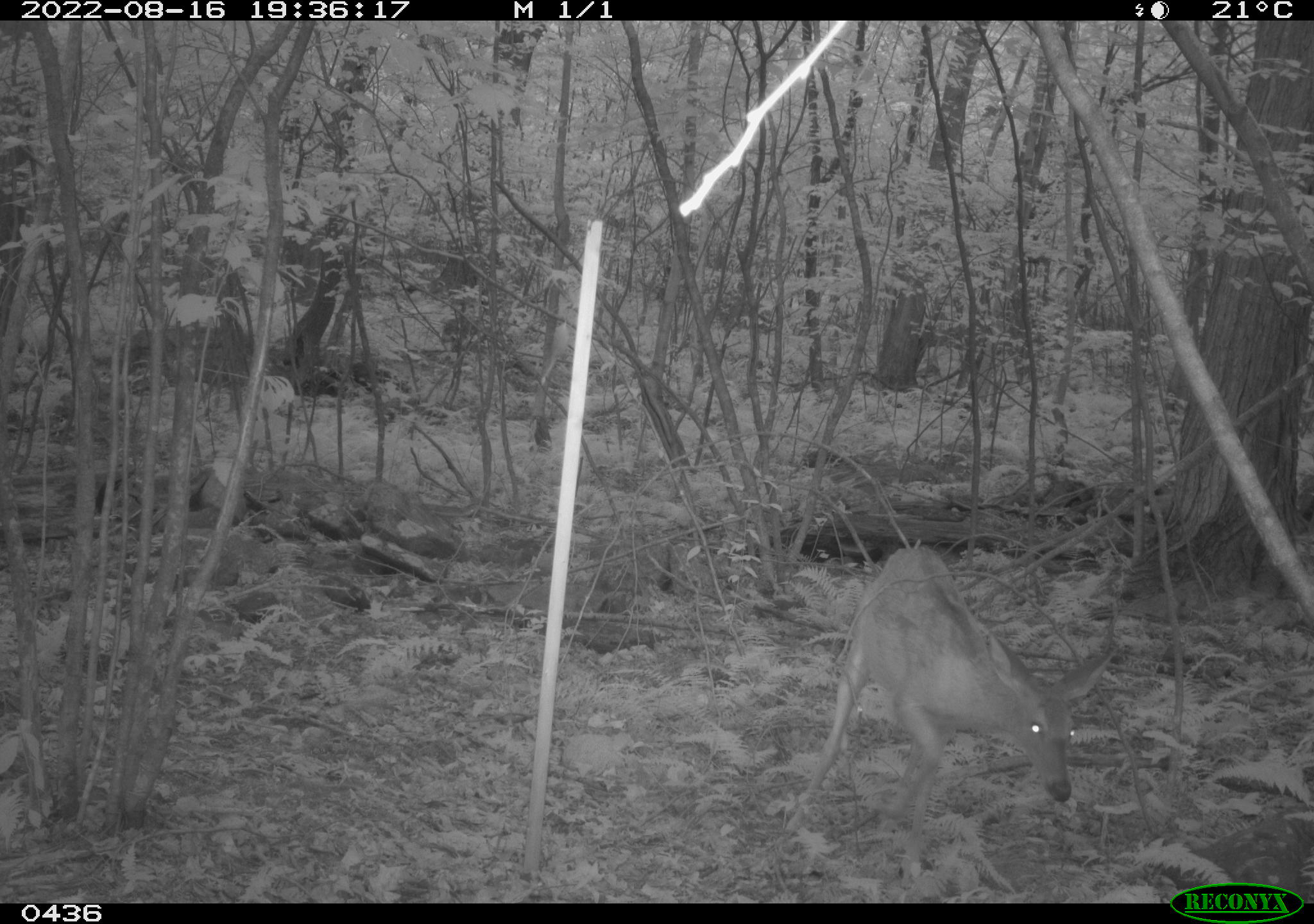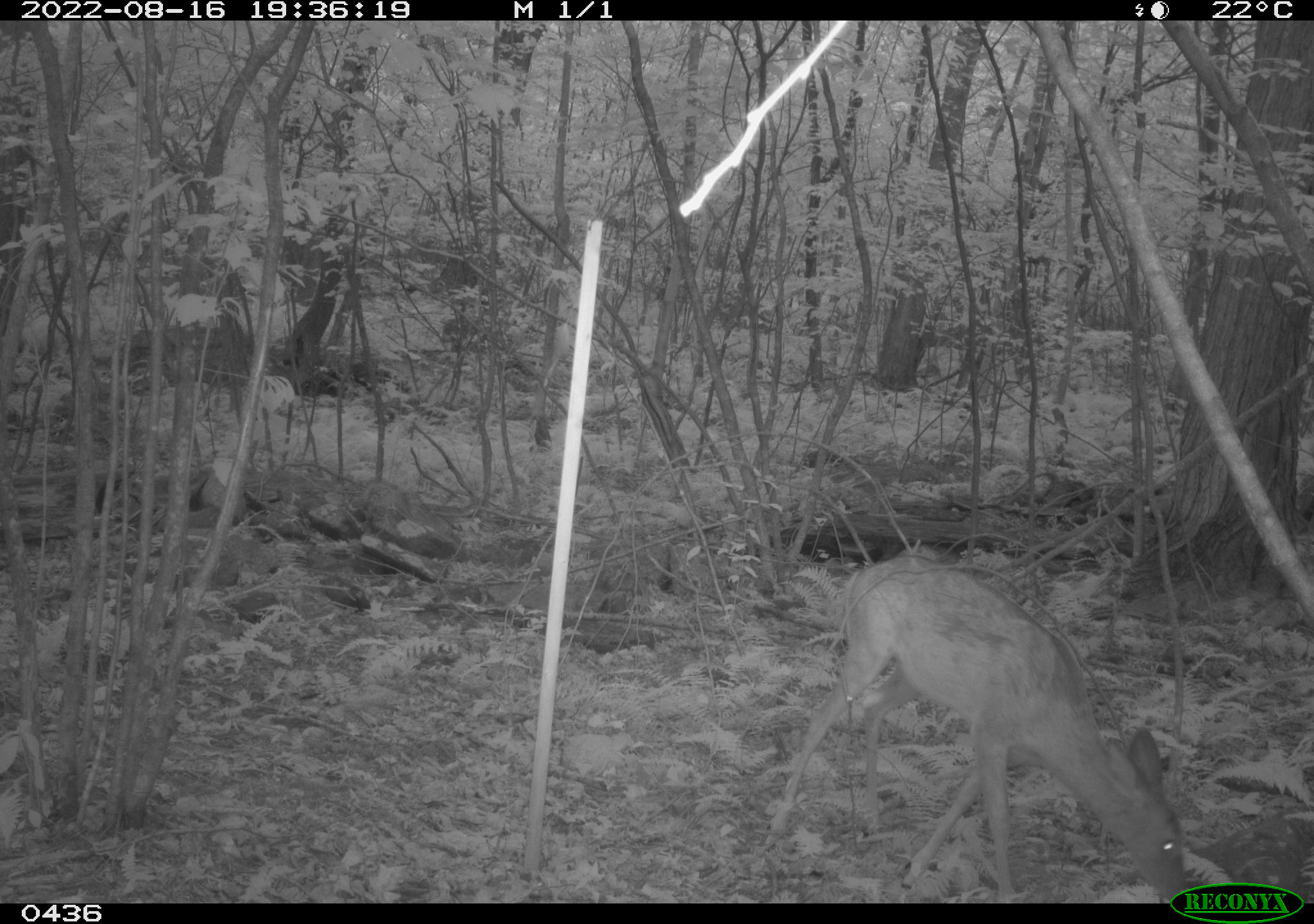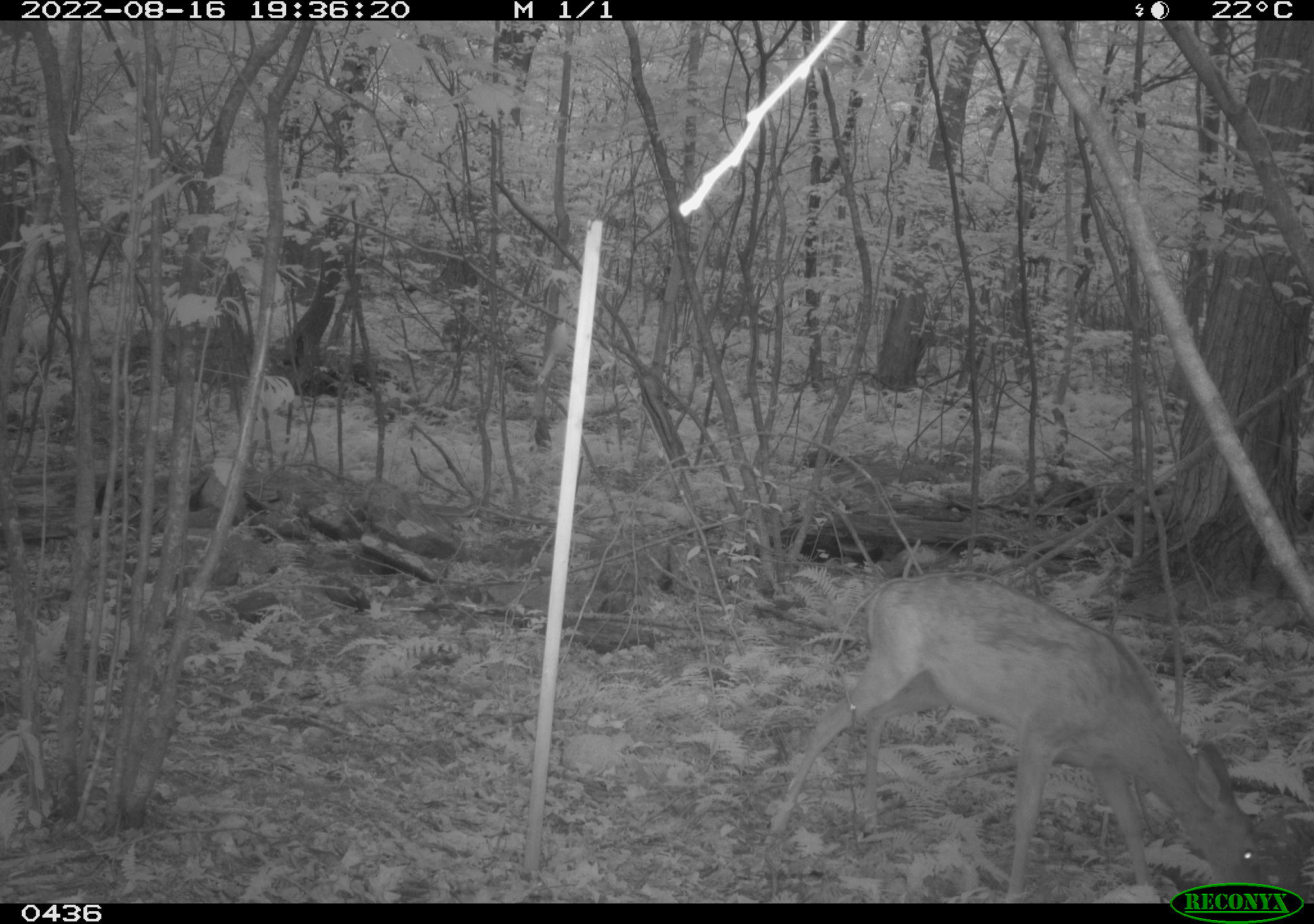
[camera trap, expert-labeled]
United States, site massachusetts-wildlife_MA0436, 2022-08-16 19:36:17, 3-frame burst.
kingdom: Animalia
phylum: Chordata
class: Mammalia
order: Artiodactyla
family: Cervidae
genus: Odocoileus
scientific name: Odocoileus virginianus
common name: white-tailed deer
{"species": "white-tailed deer (Odocoileus virginianus)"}